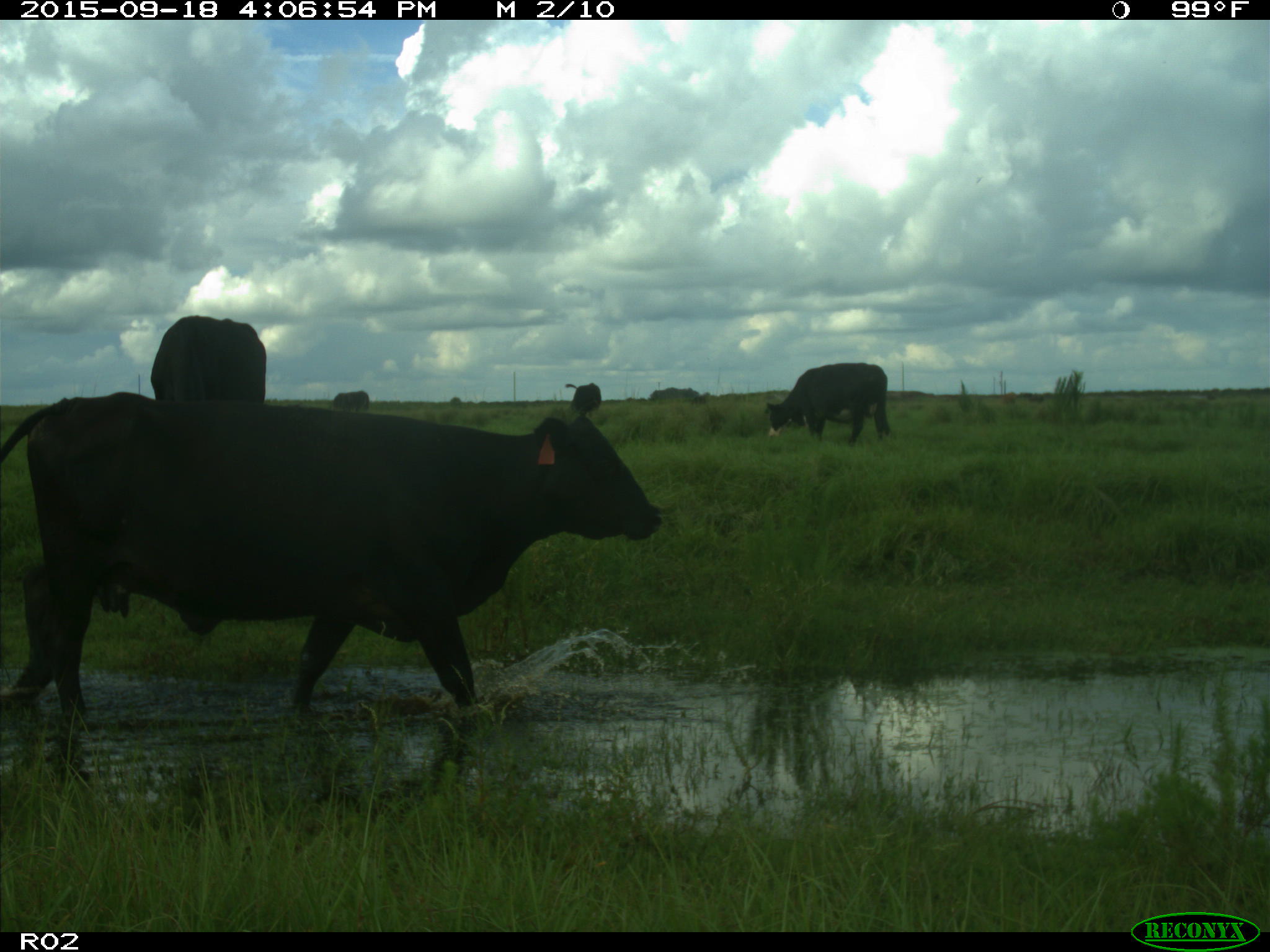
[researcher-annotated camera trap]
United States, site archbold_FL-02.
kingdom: Animalia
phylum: Chordata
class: Mammalia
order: Artiodactyla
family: Bovidae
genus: Bos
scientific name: Bos taurus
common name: domestic cow